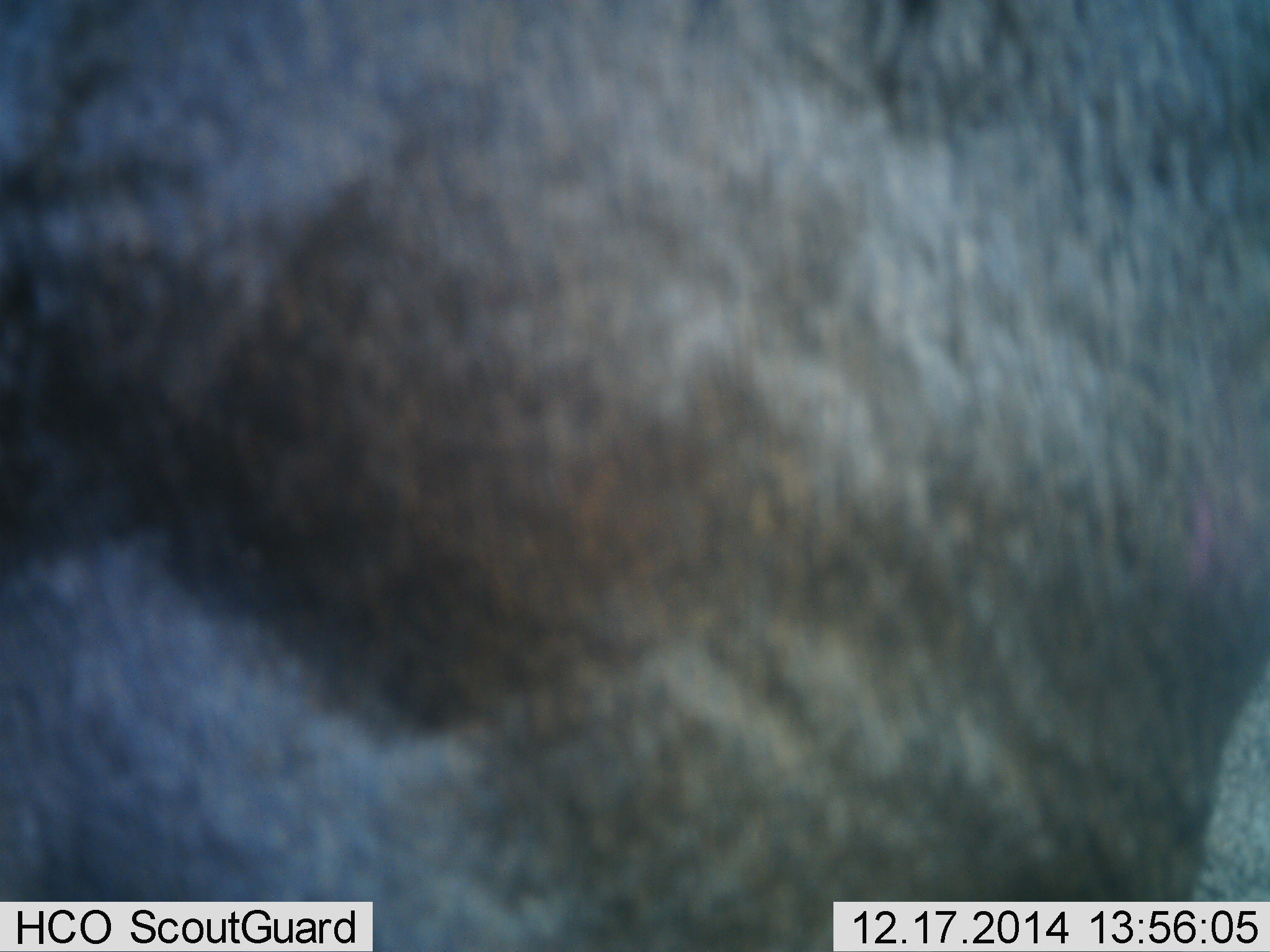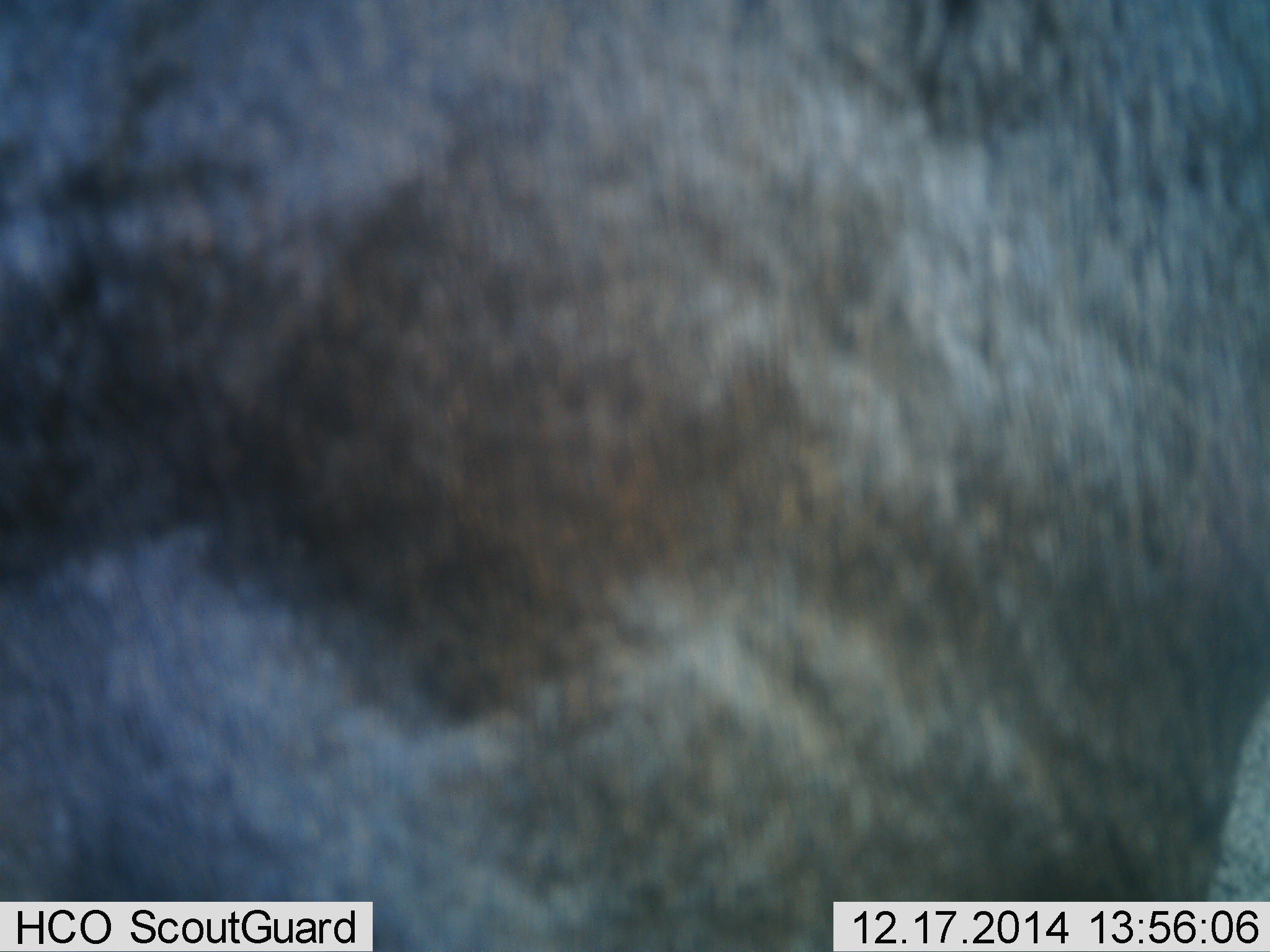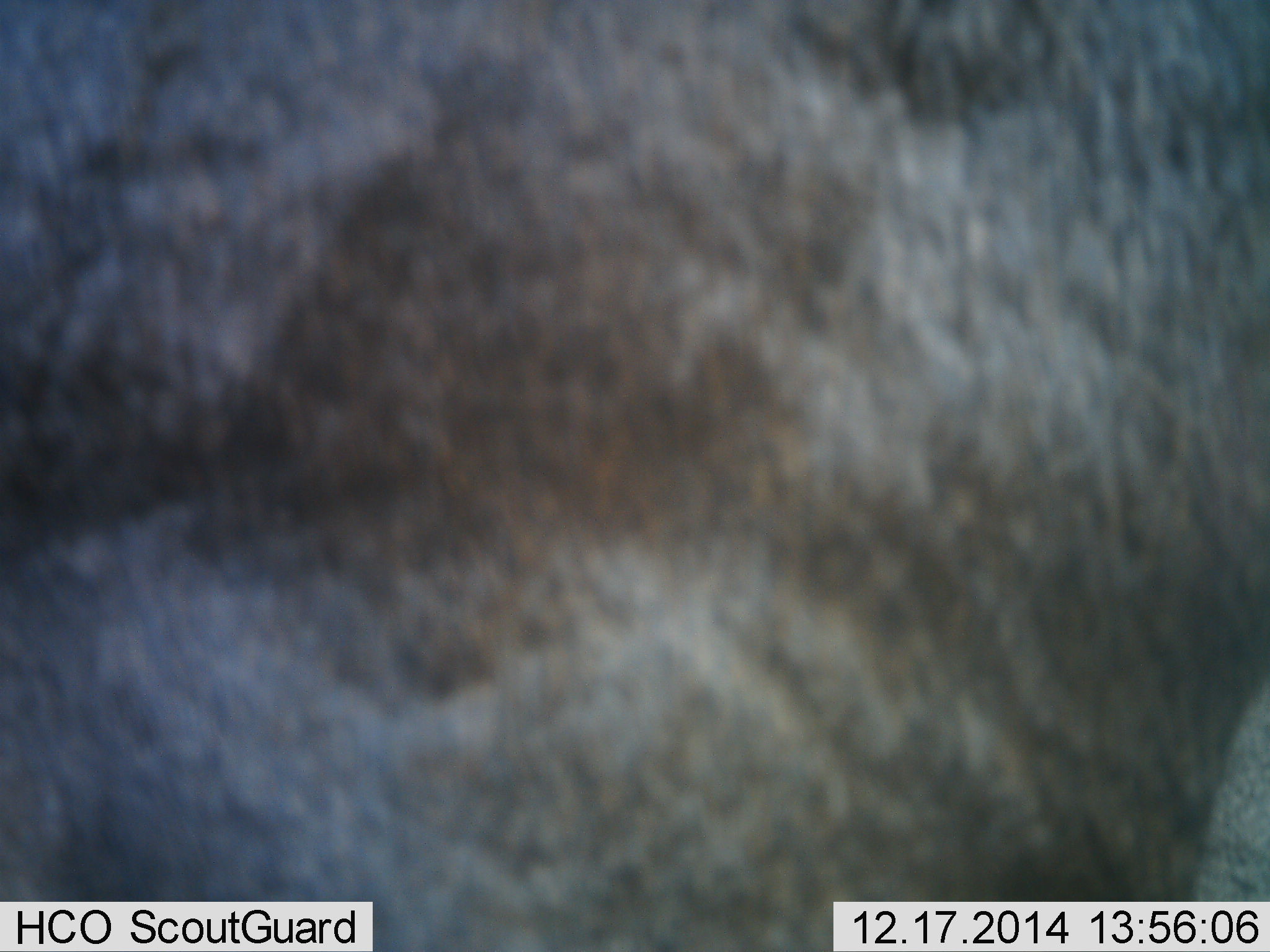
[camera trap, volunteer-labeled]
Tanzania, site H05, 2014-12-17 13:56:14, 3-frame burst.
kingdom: Animalia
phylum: Chordata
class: Mammalia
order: Artiodactyla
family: Bovidae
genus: Connochaetes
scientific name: Connochaetes taurinus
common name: blue wildebeest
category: wildebeest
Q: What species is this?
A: Wildebeest (blue wildebeest) (Connochaetes taurinus).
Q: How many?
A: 1.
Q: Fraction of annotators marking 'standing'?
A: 100%.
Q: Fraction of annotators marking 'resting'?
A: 0%.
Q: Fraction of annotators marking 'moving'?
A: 0%.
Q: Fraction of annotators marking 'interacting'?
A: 0%.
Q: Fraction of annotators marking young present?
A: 0%.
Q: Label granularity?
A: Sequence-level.